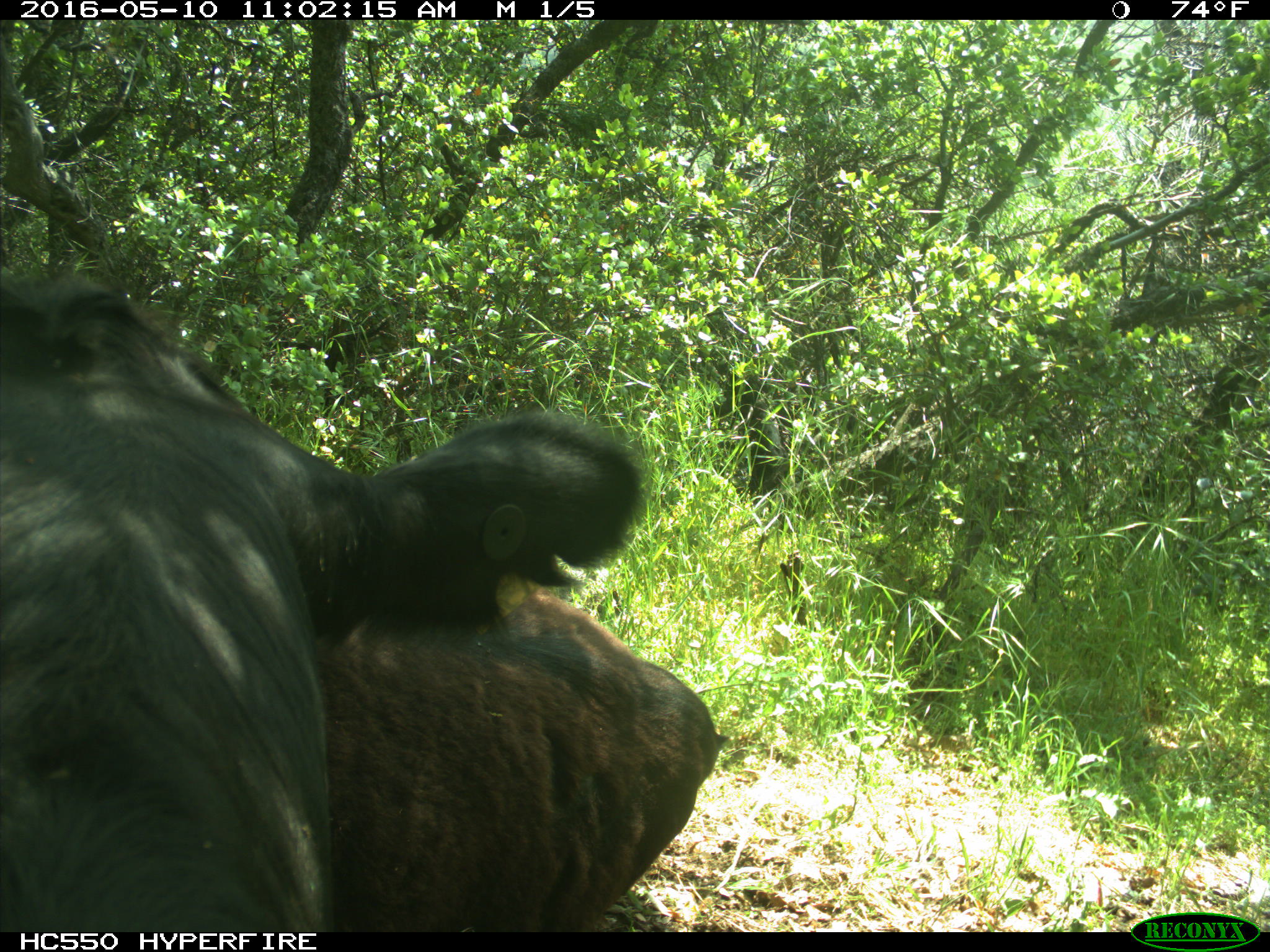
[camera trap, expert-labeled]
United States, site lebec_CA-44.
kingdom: Animalia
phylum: Chordata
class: Mammalia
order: Artiodactyla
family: Bovidae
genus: Bos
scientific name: Bos taurus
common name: domestic cow